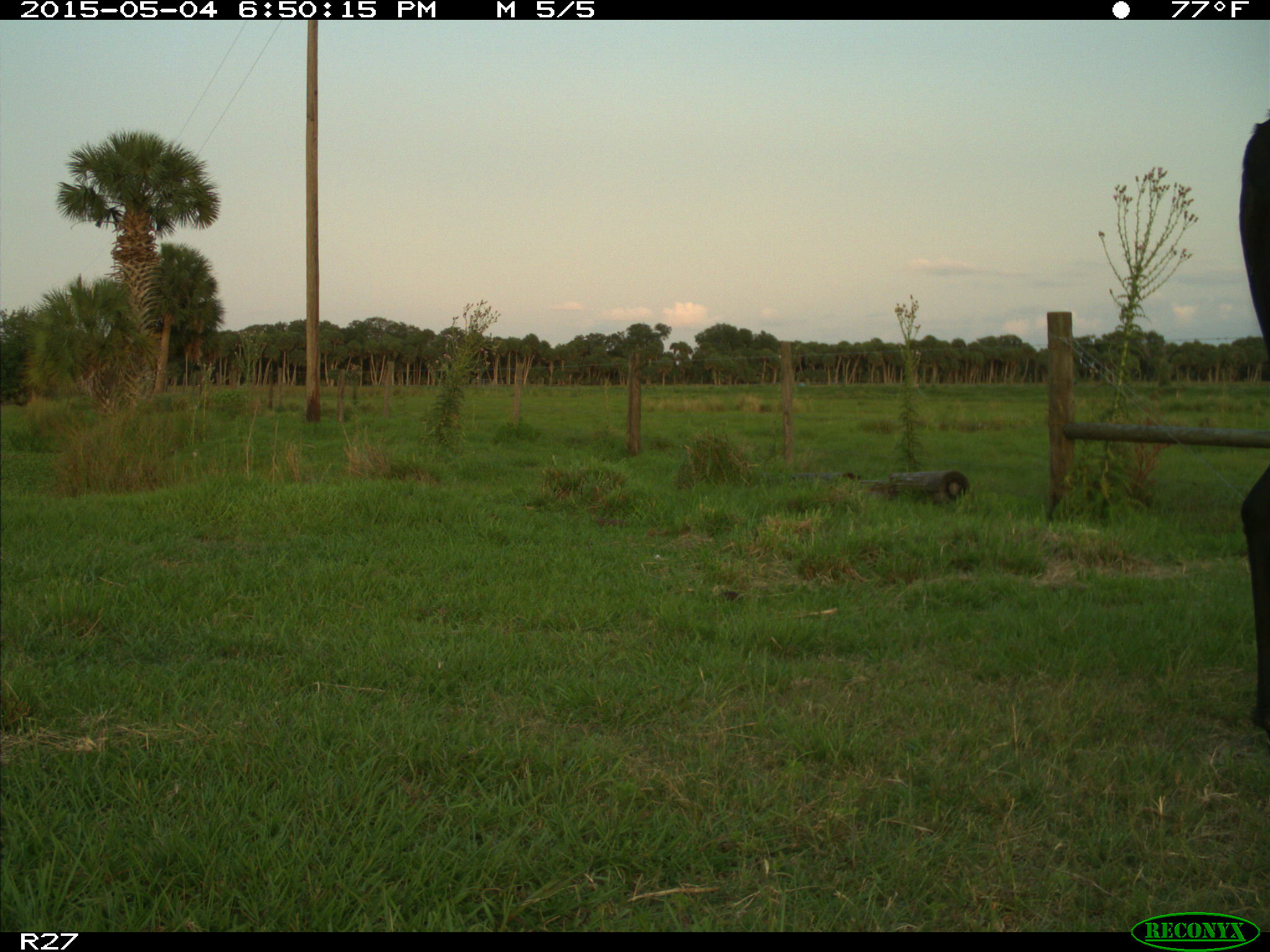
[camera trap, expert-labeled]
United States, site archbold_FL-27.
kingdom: Animalia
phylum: Chordata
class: Mammalia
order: Artiodactyla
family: Bovidae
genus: Bos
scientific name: Bos taurus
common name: domestic cow